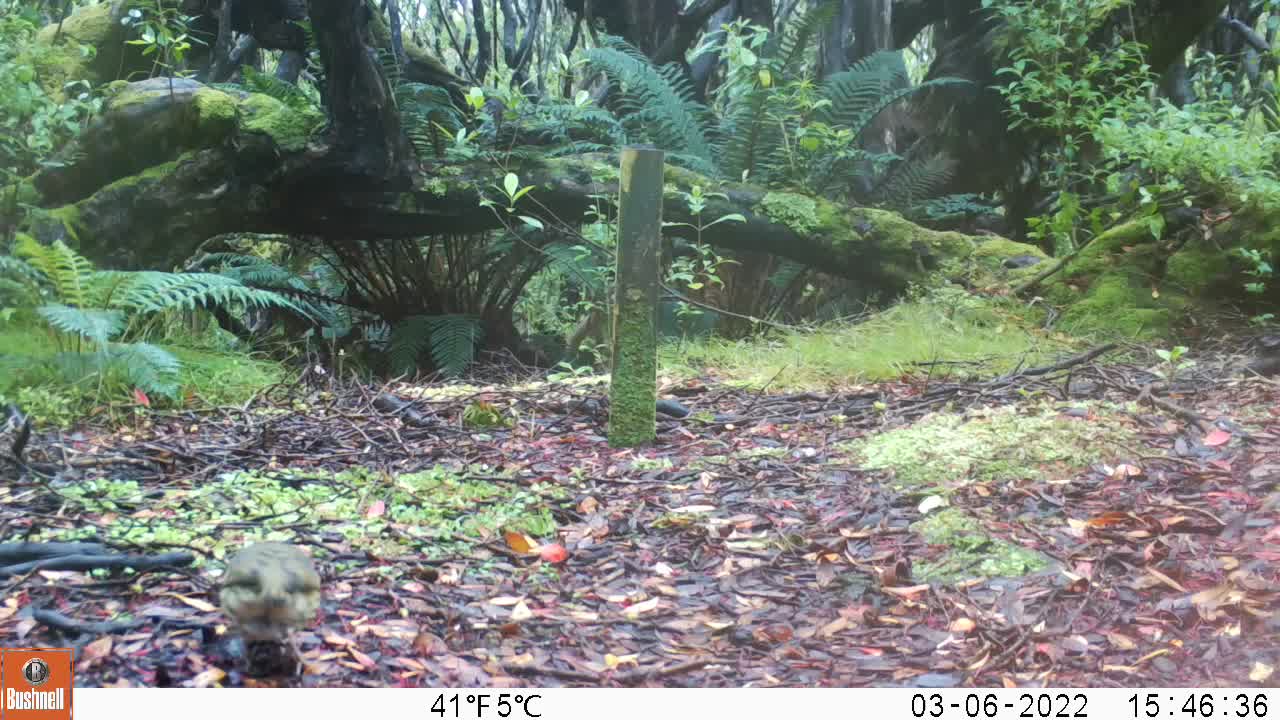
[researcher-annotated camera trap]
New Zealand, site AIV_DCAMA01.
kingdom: Animalia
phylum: Chordata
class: Aves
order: Passeriformes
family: Turdidae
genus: Turdus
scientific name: Turdus philomelos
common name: song thrush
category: thrush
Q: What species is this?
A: Thrush (song thrush) (Turdus philomelos).